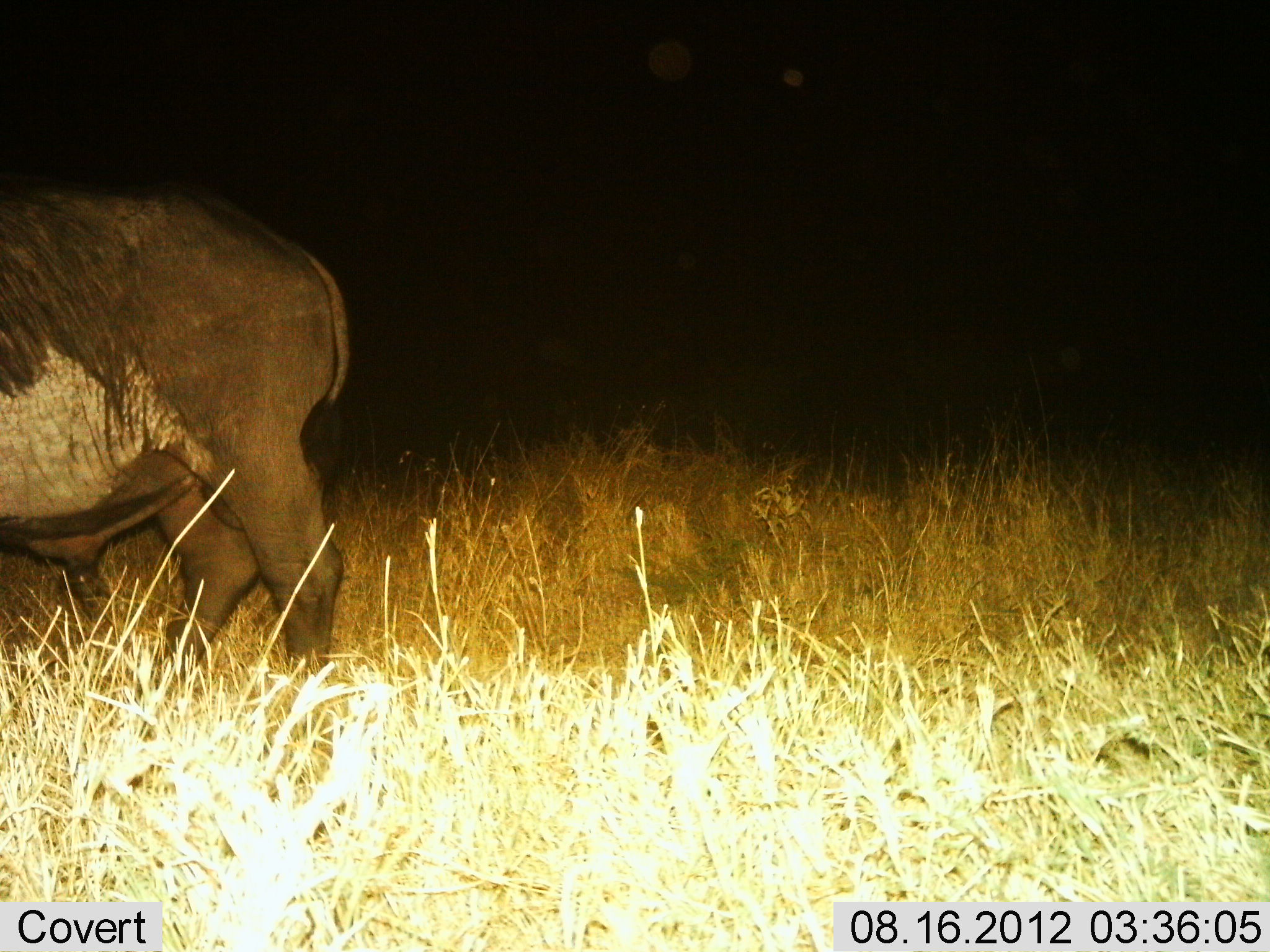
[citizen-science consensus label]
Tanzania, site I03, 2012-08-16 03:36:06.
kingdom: Animalia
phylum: Chordata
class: Mammalia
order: Artiodactyla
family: Bovidae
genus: Syncerus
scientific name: Syncerus caffer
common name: cape buffalo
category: buffalo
Buffalo (cape buffalo) (Syncerus caffer), count 1. Behavior (volunteer vote fractions): standing 80%, resting 0%, moving 20%, interacting 0%. Young present (vote fraction): 0%. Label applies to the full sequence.